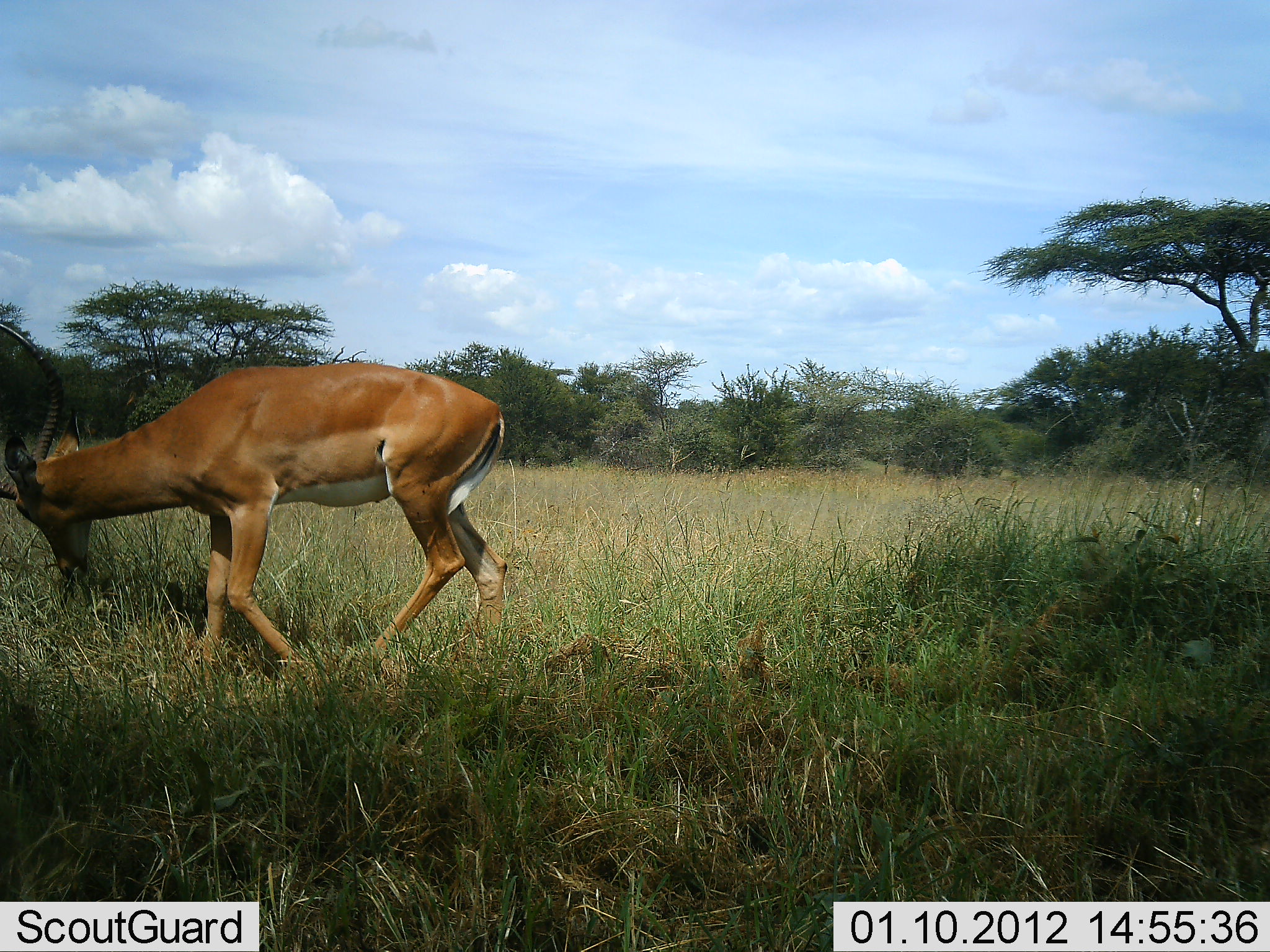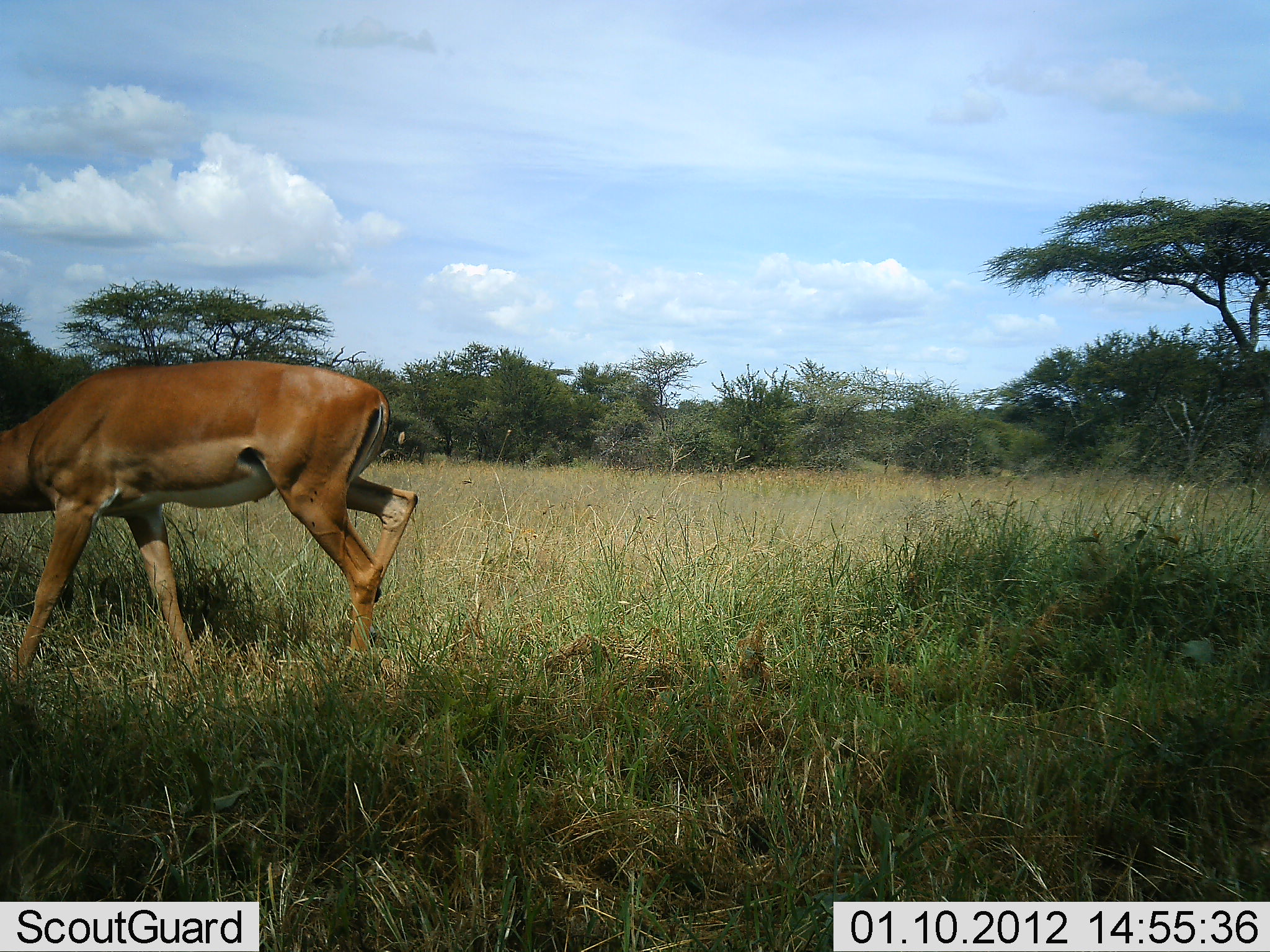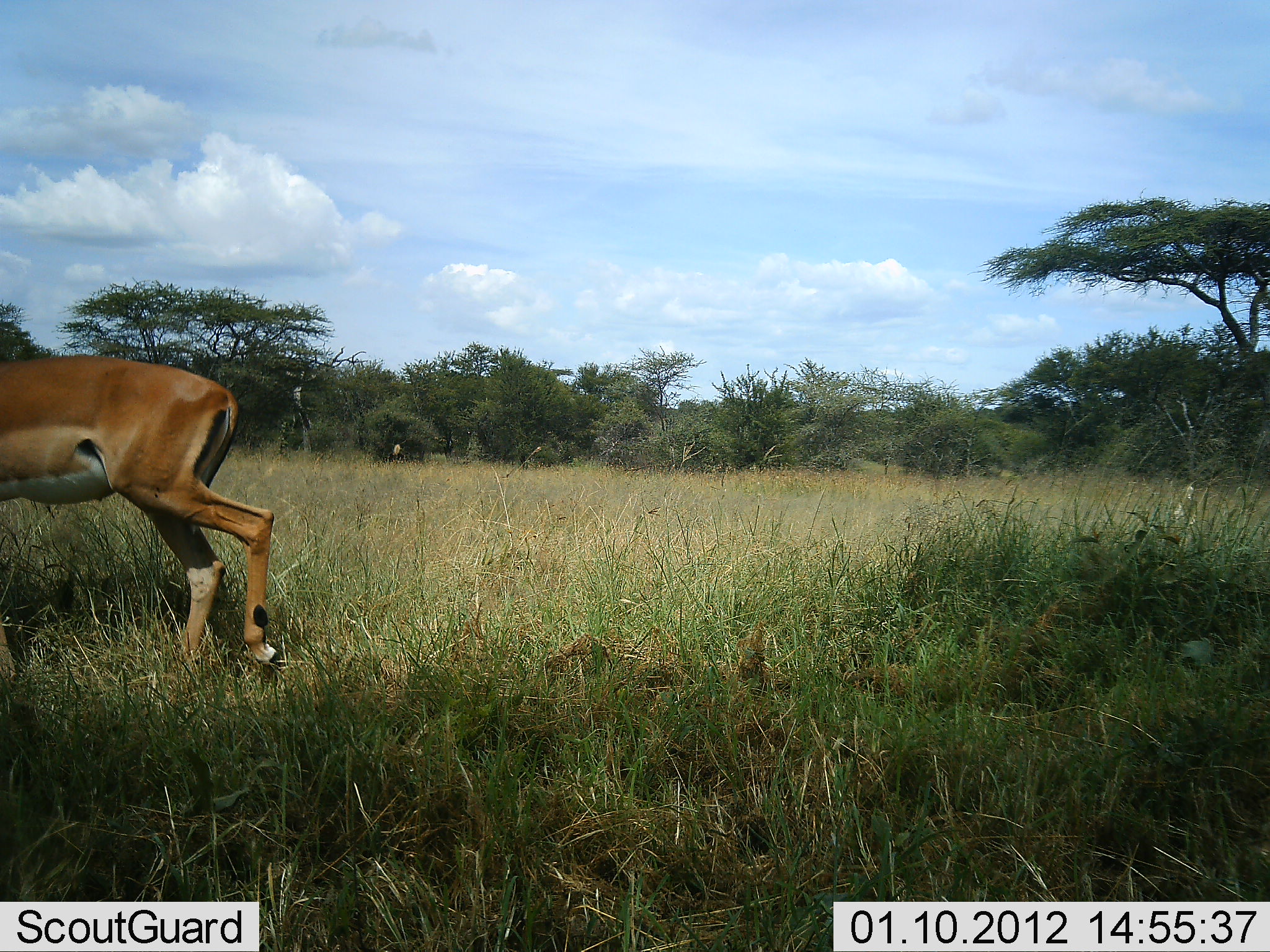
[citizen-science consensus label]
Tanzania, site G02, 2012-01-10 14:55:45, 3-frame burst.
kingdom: Animalia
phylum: Chordata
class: Mammalia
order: Artiodactyla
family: Bovidae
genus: Aepyceros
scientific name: Aepyceros melampus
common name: impala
Impala (Aepyceros melampus), count 1. Behavior (volunteer vote fractions): standing 3%, resting 0%, moving 87%, interacting 0%. Young present (vote fraction): 0%. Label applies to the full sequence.